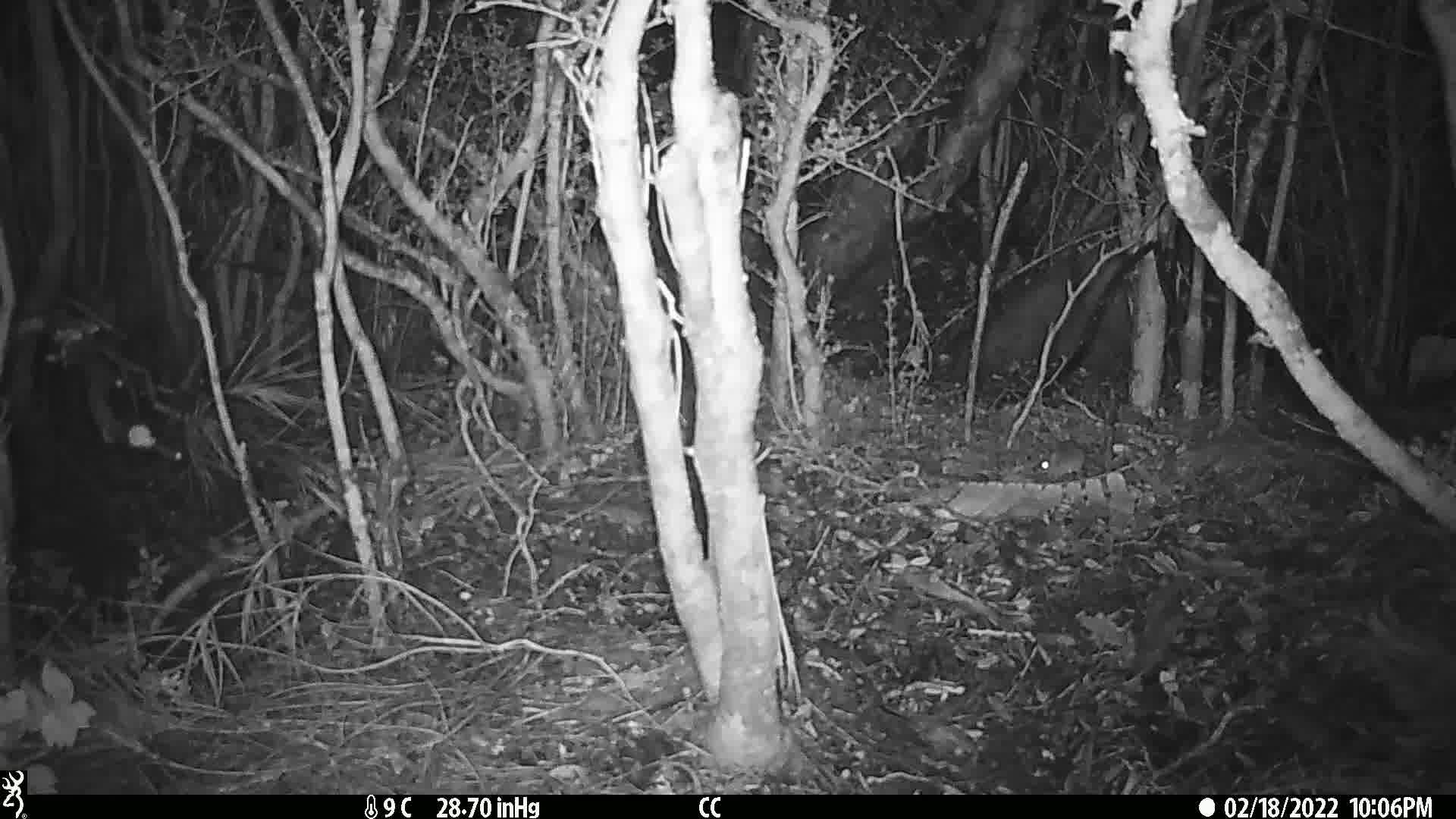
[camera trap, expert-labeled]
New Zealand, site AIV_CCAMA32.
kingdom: Animalia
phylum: Chordata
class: Mammalia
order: Rodentia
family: Muridae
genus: Mus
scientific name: Mus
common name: mouse